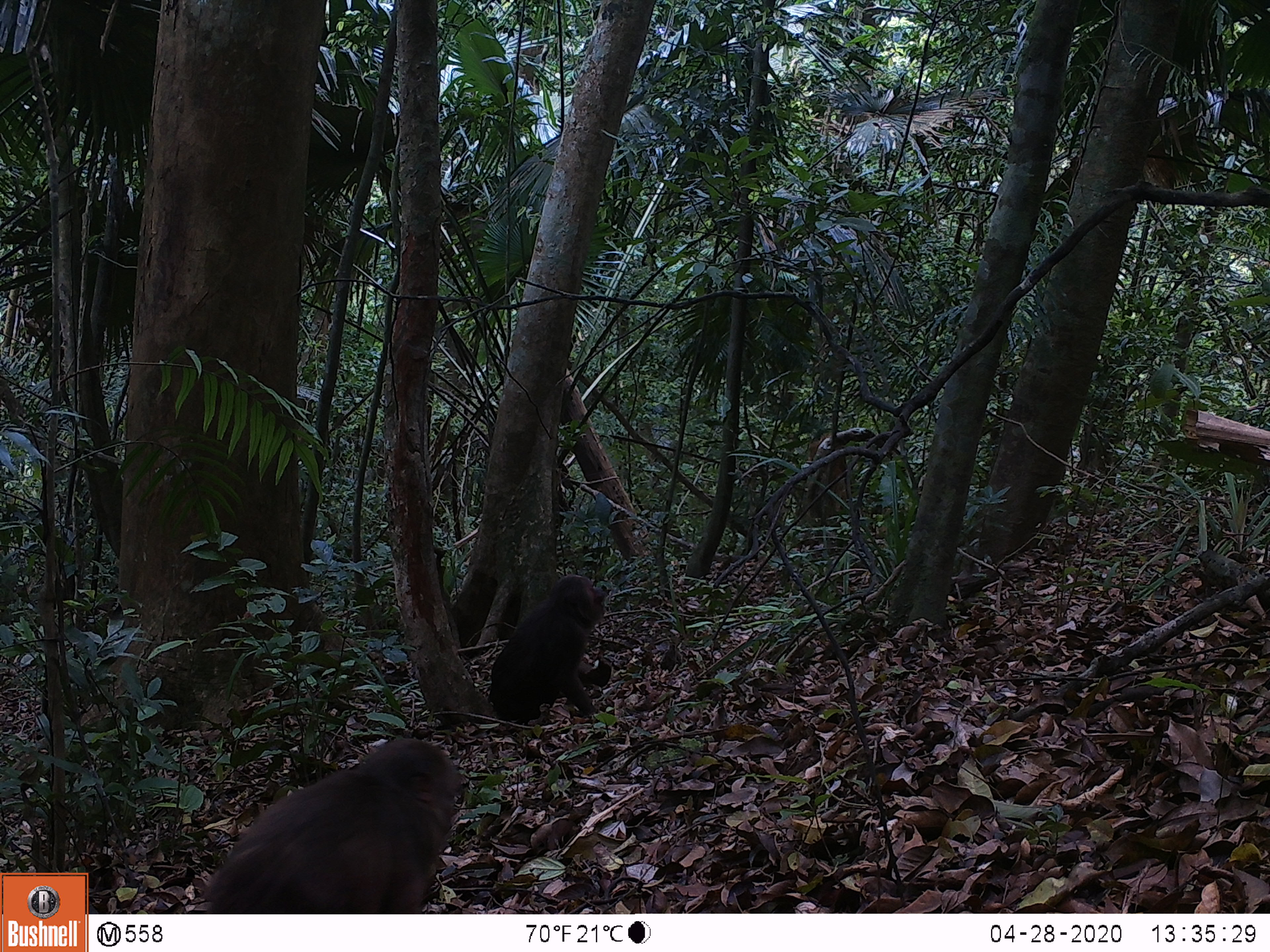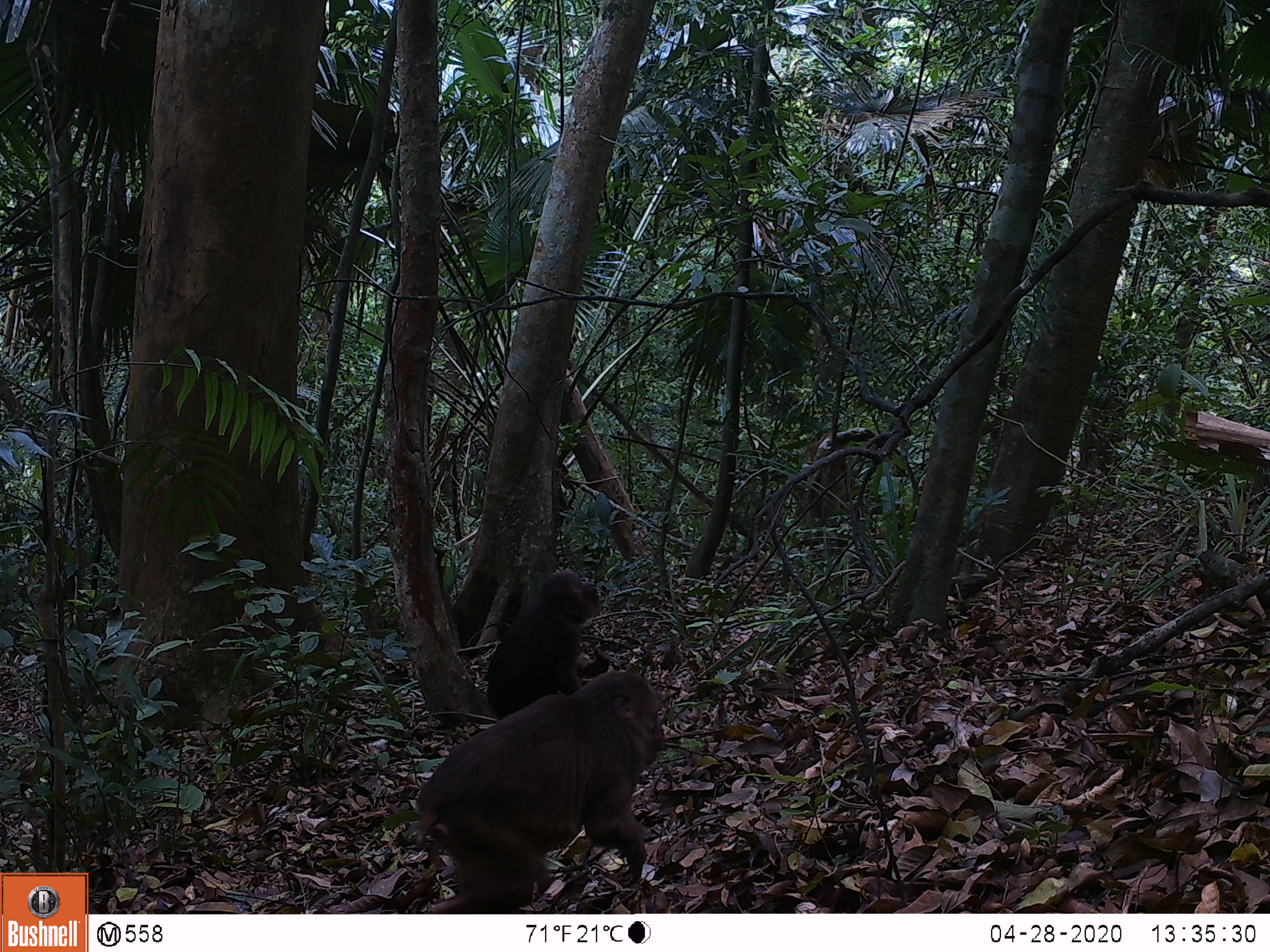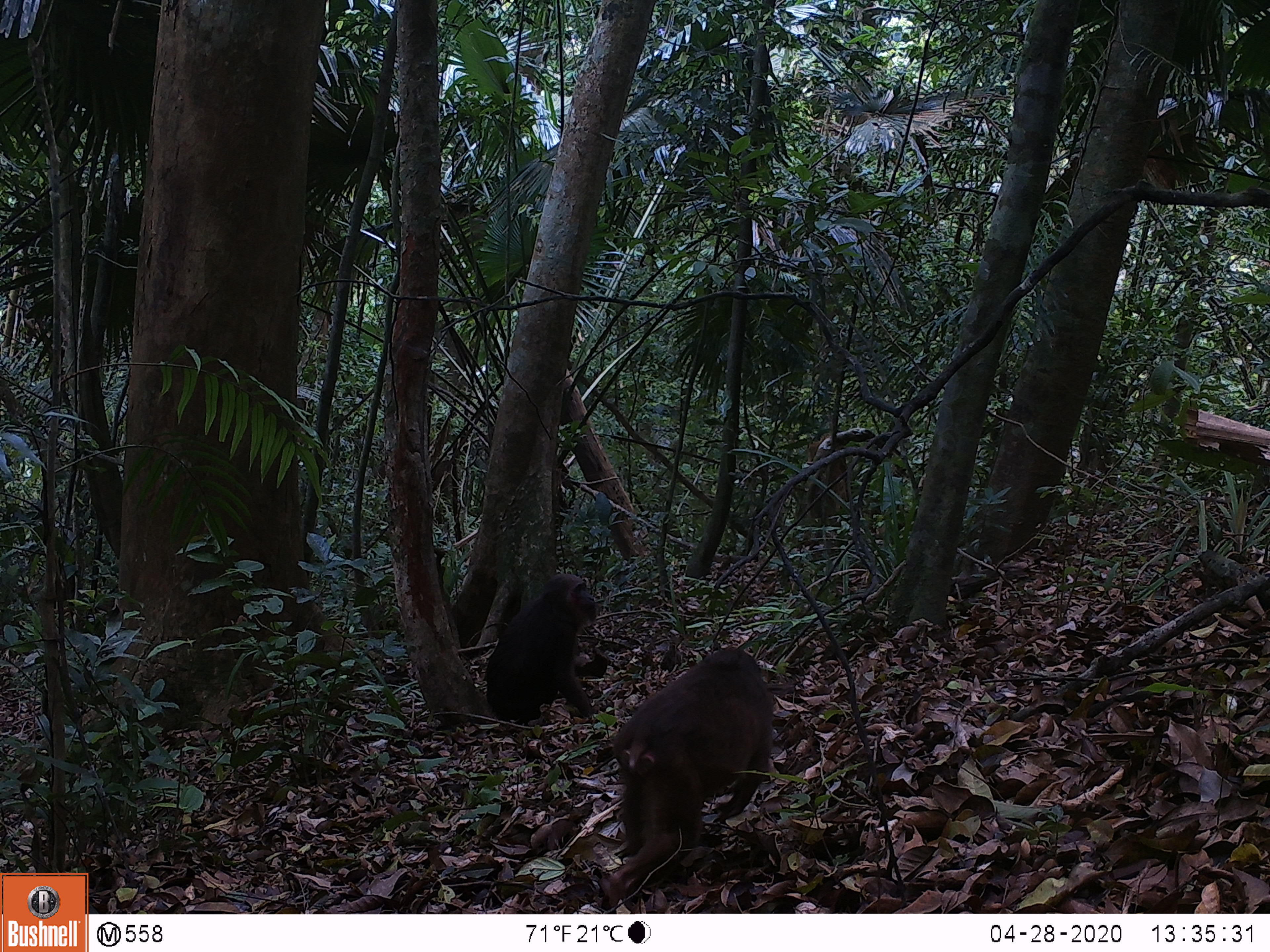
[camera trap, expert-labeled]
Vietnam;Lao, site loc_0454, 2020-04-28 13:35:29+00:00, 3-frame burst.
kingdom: Animalia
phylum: Chordata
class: Mammalia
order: Primates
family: Cercopithecidae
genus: Macaca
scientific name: Macaca arctoides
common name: stump-tailed macaque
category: stump tailed macaque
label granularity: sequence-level